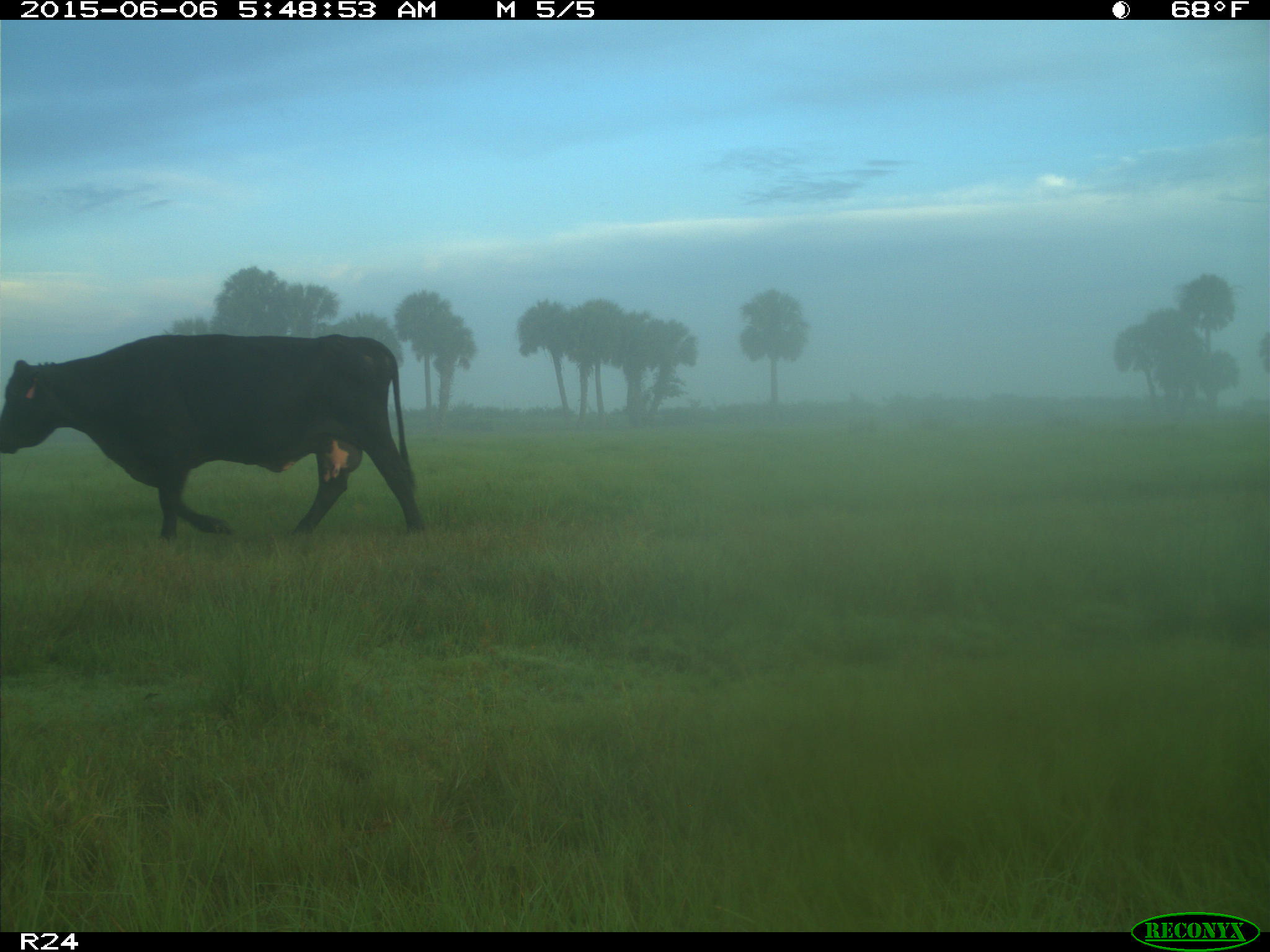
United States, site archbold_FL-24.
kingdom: Animalia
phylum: Chordata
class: Mammalia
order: Artiodactyla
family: Bovidae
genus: Bos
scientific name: Bos taurus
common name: domestic cow